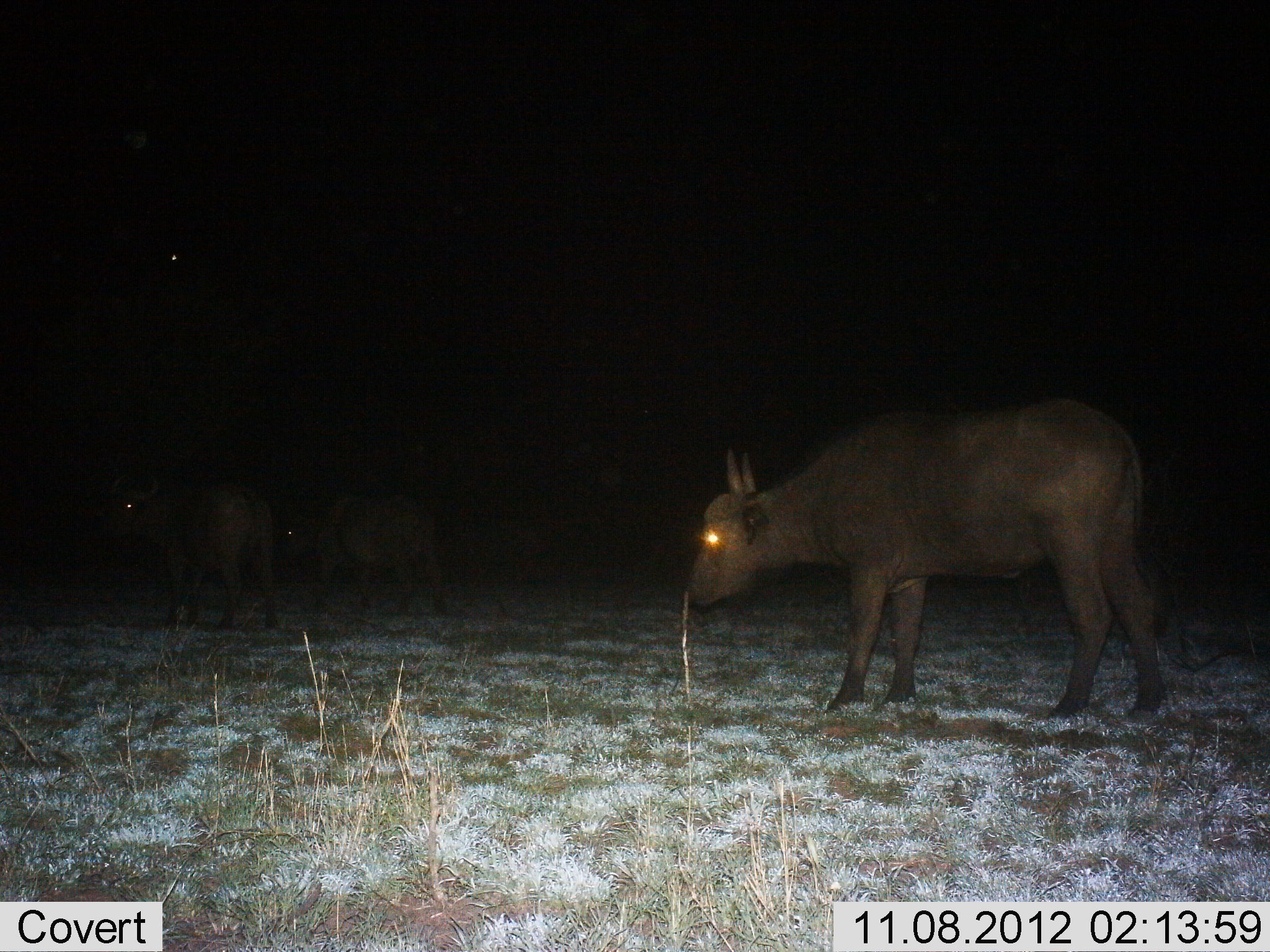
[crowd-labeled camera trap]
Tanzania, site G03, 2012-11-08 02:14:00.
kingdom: Animalia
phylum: Chordata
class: Mammalia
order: Artiodactyla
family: Bovidae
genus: Syncerus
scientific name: Syncerus caffer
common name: cape buffalo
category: buffalo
Buffalo (cape buffalo) (Syncerus caffer), count 3. Behavior (volunteer vote fractions): standing 70%, resting 0%, moving 40%, interacting 10%. Young present (vote fraction): 10%. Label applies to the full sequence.